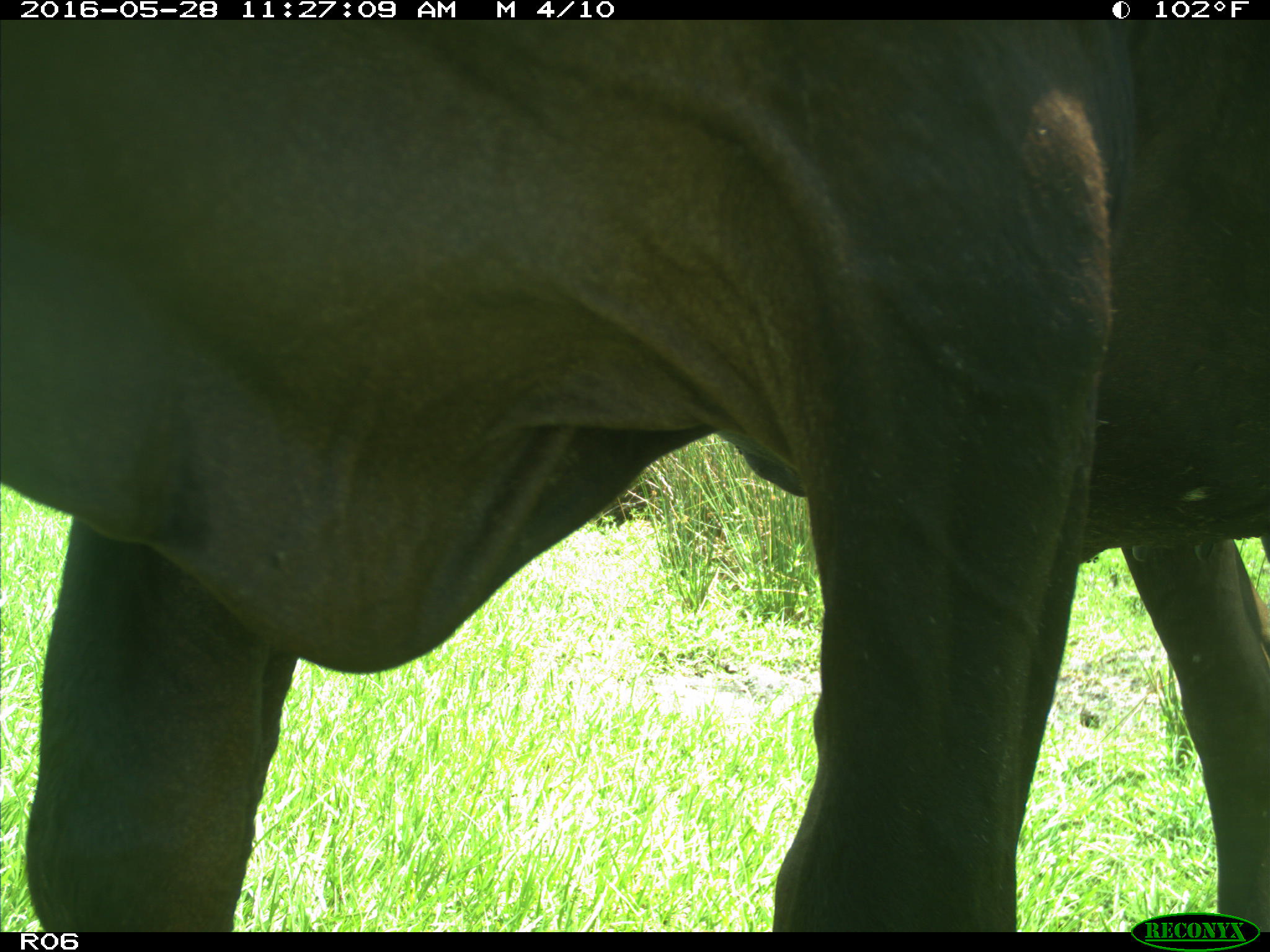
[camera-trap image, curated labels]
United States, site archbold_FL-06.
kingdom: Animalia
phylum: Chordata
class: Mammalia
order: Artiodactyla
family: Bovidae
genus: Bos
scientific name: Bos taurus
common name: domestic cow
Bos taurus (domestic cow).